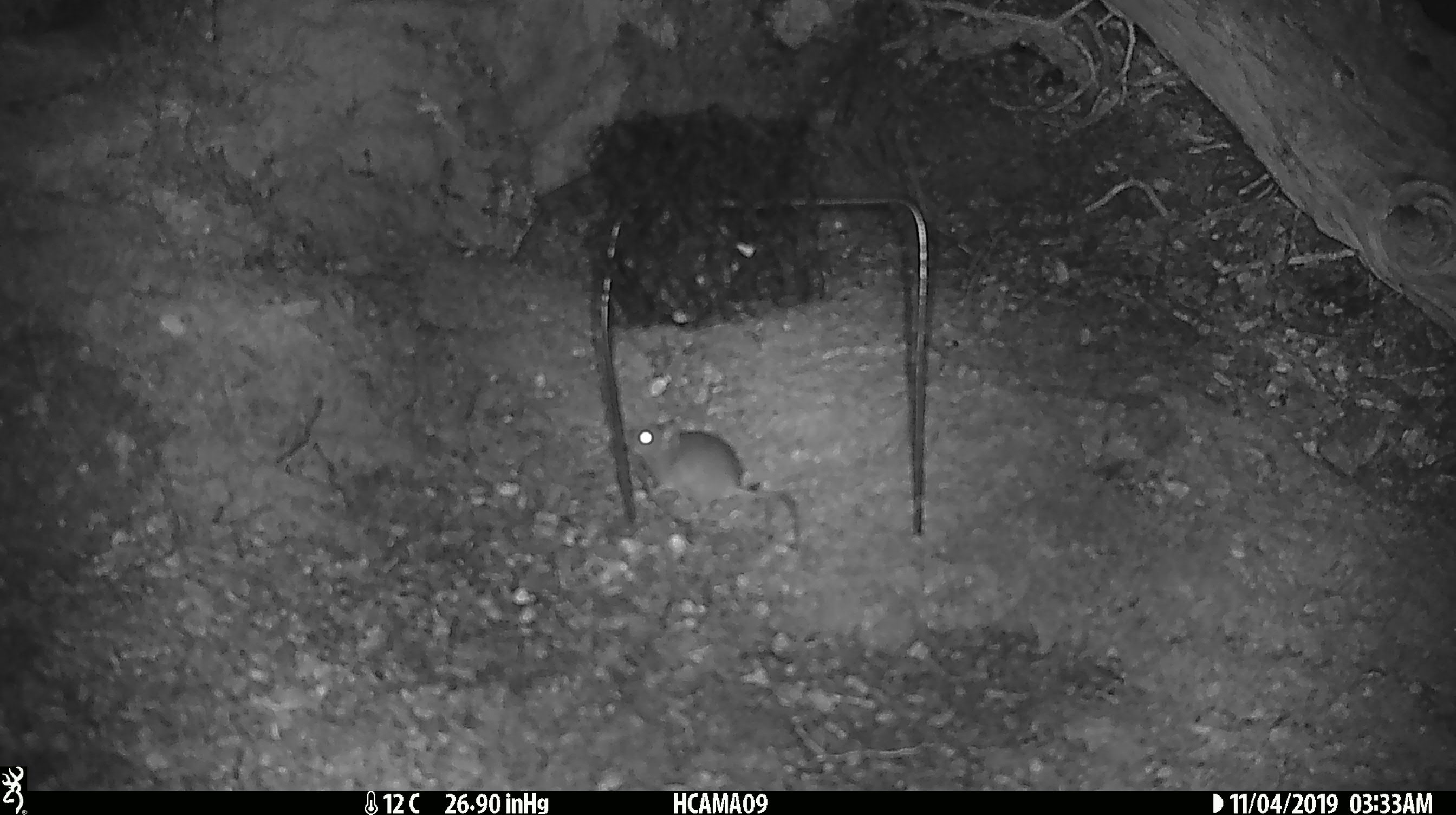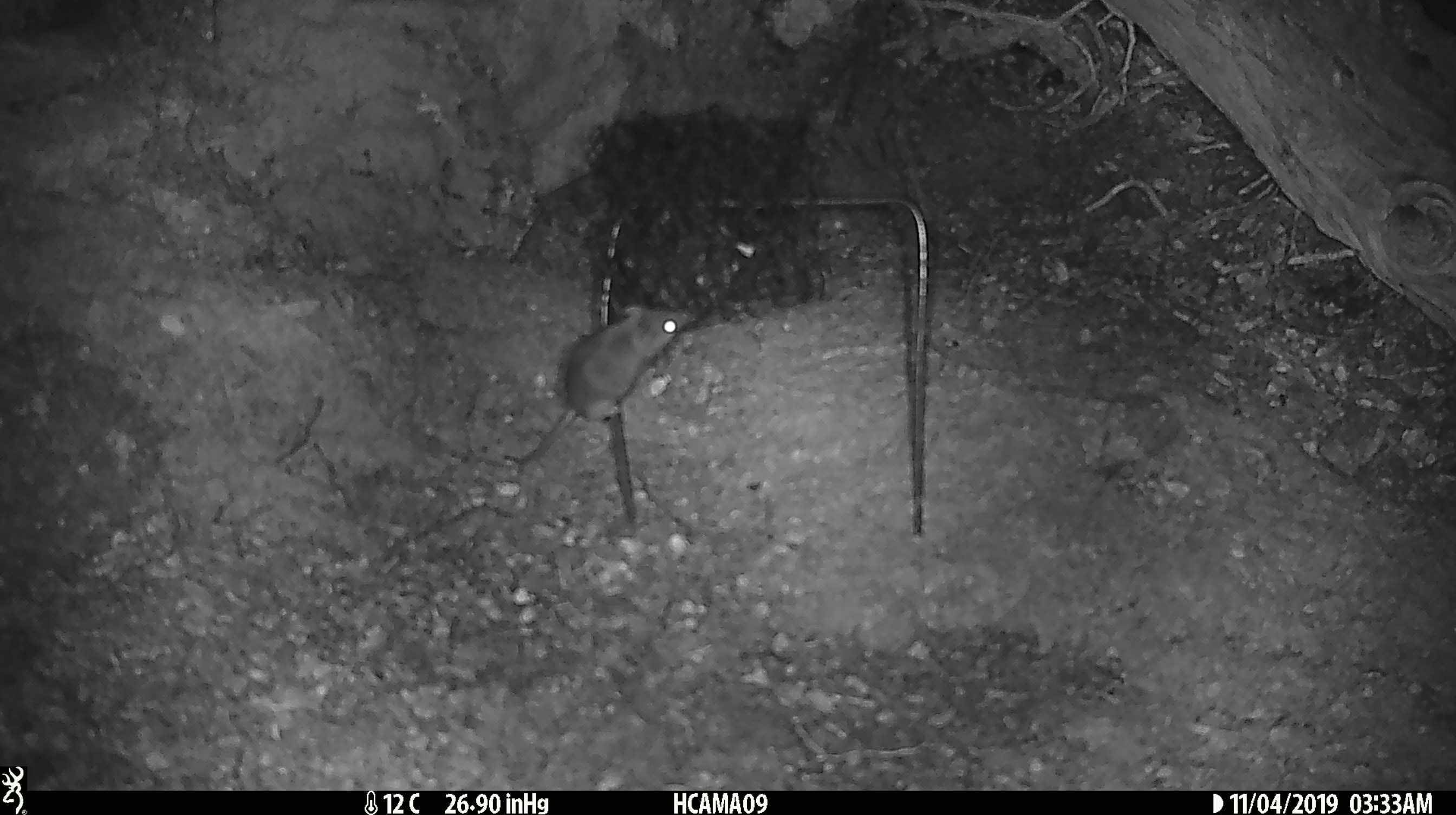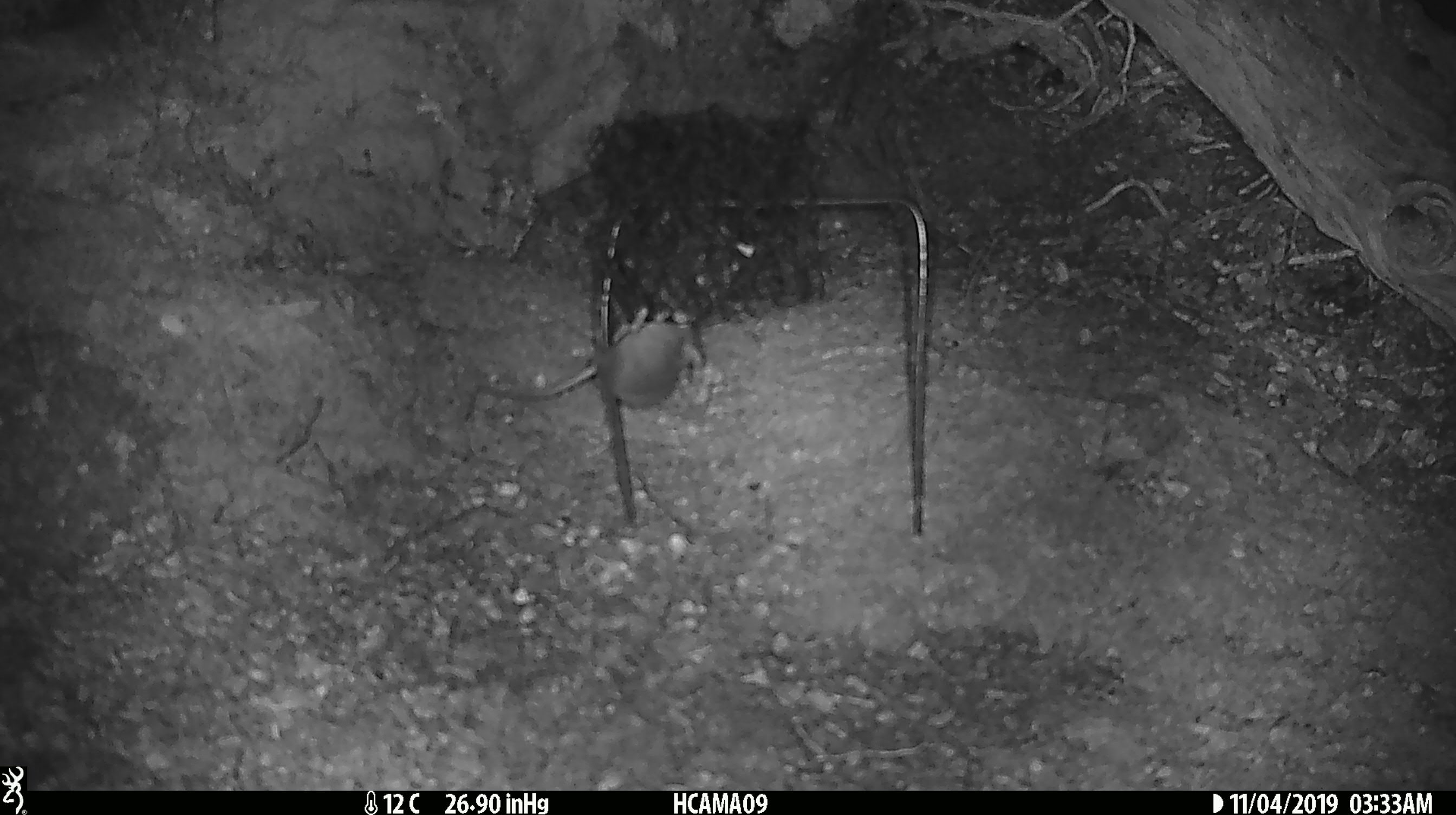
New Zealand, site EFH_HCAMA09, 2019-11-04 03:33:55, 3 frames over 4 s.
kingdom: Animalia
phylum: Chordata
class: Mammalia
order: Rodentia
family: Muridae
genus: Mus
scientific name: Mus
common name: mouse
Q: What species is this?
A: Mouse (Mus).